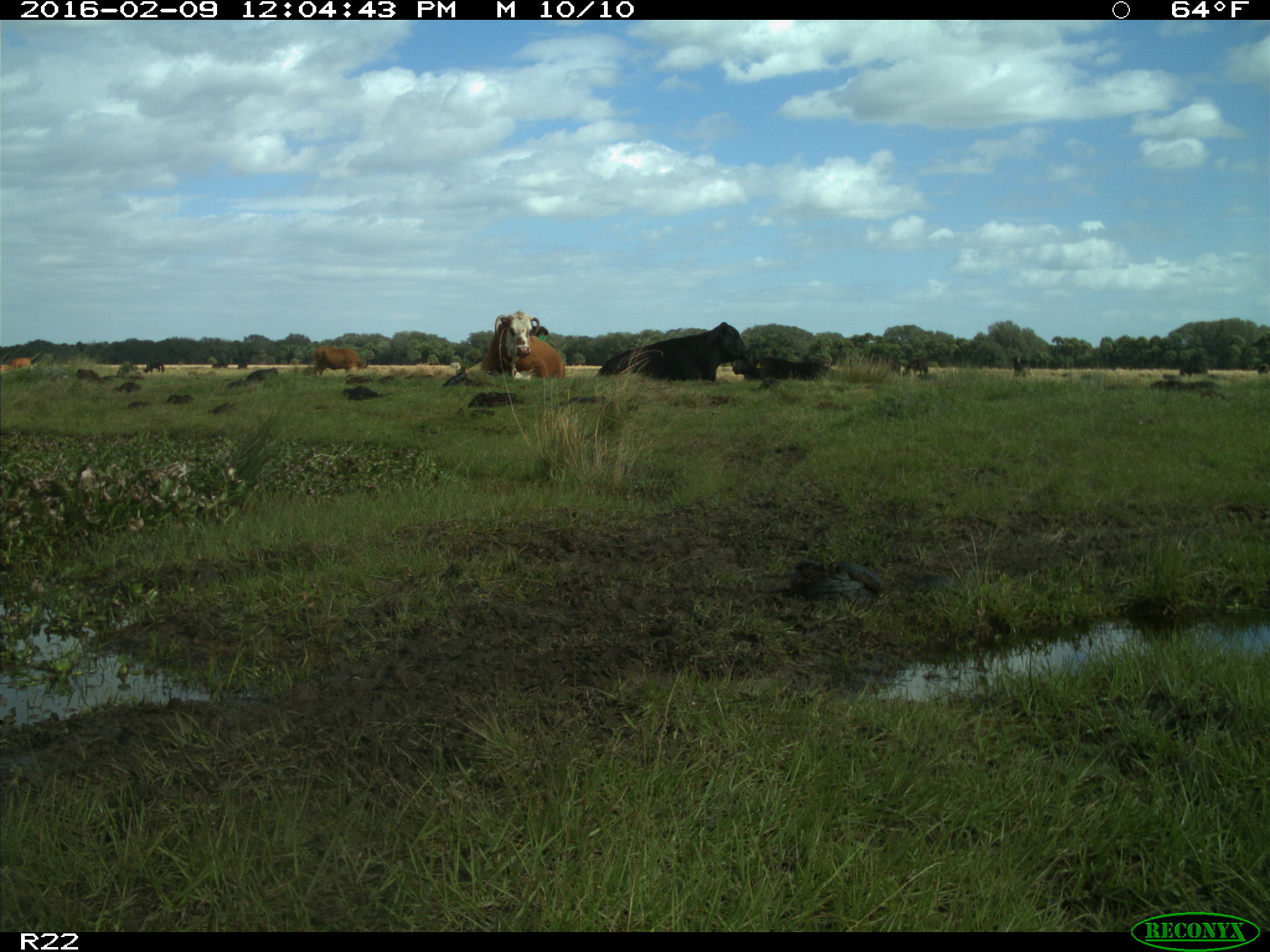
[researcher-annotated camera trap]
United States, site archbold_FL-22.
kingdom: Animalia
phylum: Chordata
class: Mammalia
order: Artiodactyla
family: Bovidae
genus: Bos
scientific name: Bos taurus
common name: domestic cow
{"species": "Bos taurus (domestic cow)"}